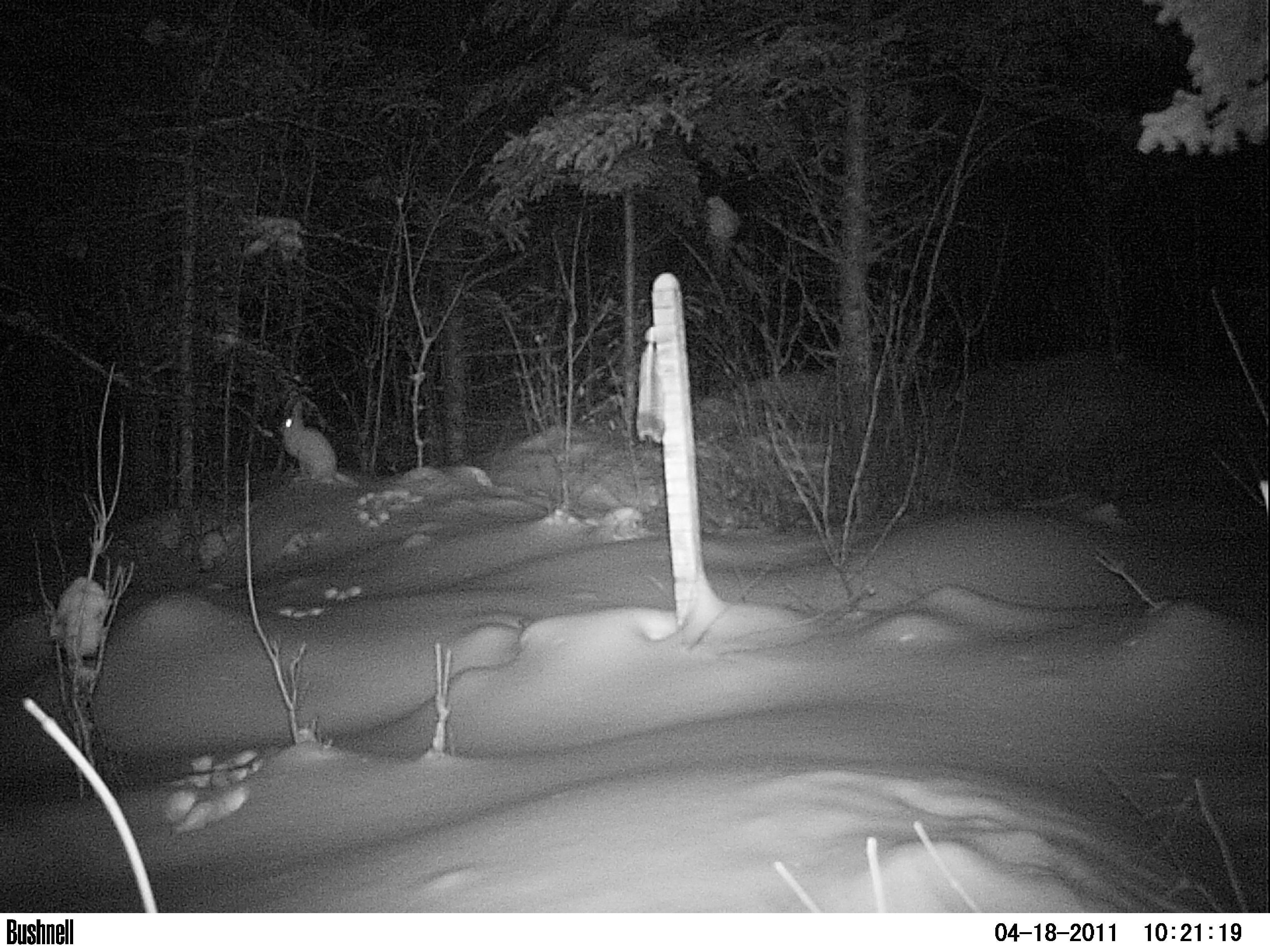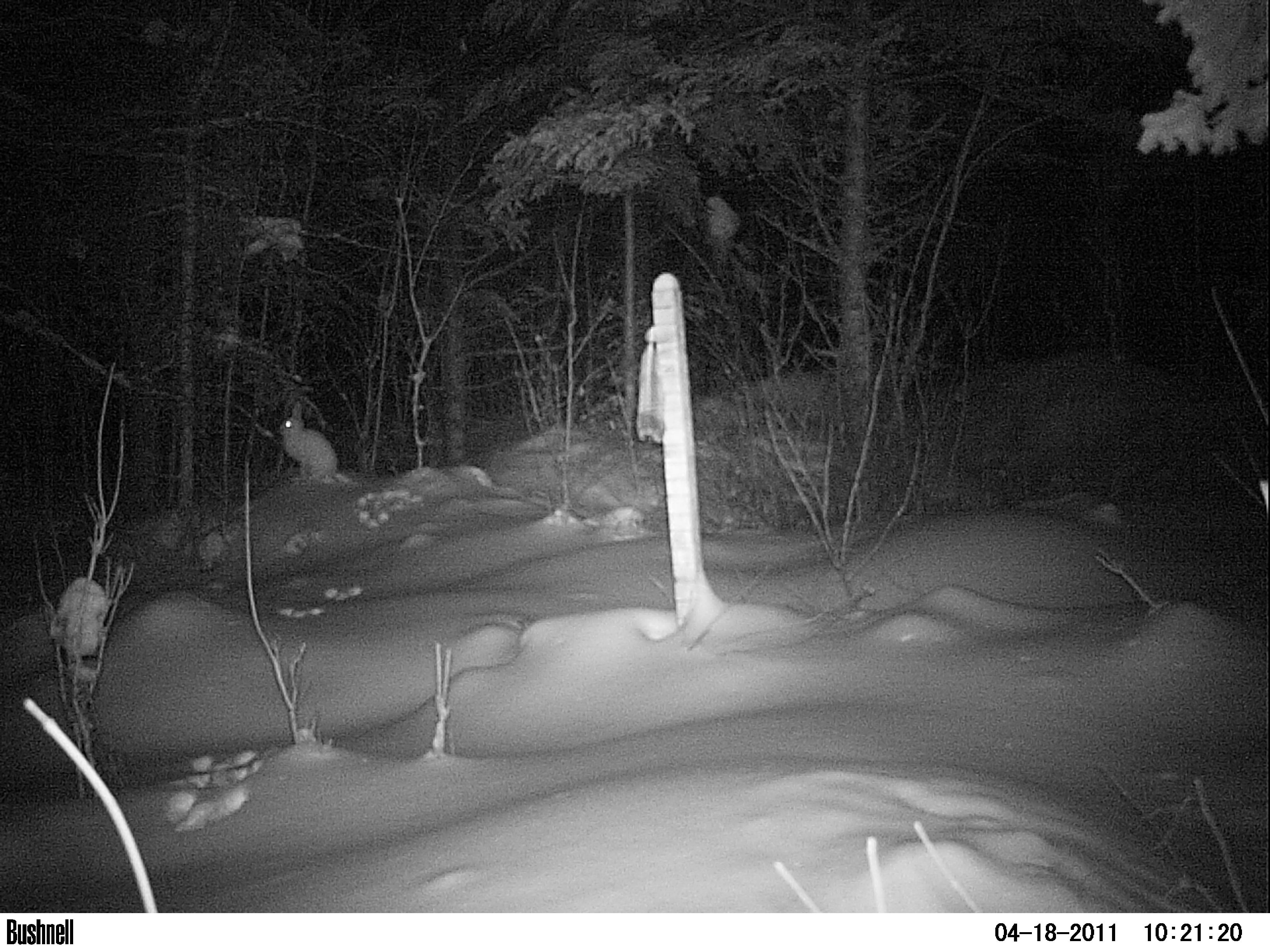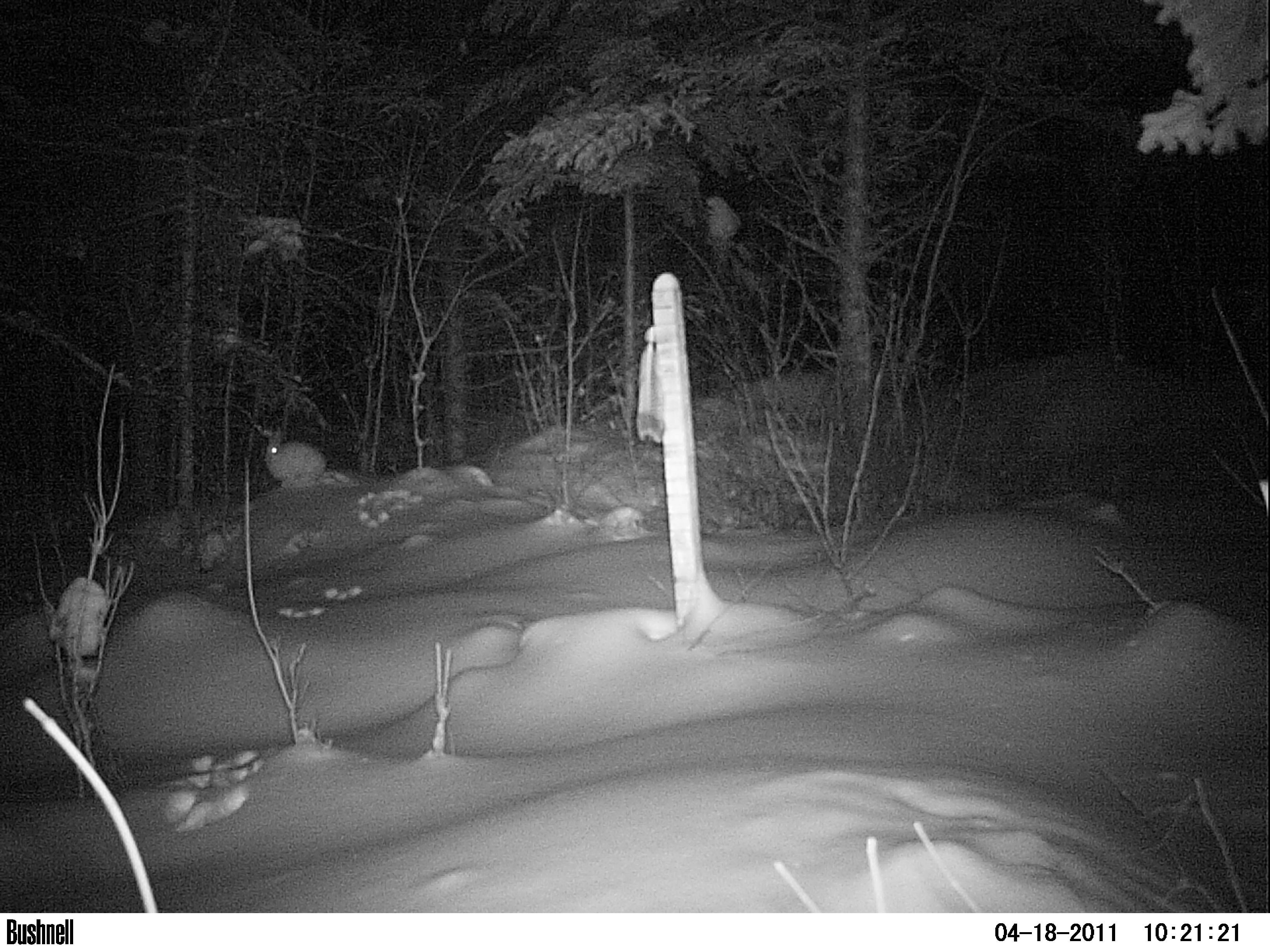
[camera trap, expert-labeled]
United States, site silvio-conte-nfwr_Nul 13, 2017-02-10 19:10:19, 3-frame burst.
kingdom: Animalia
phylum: Chordata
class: Mammalia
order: Lagomorpha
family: Leporidae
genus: Lepus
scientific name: Lepus americanus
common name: snowshoe hare